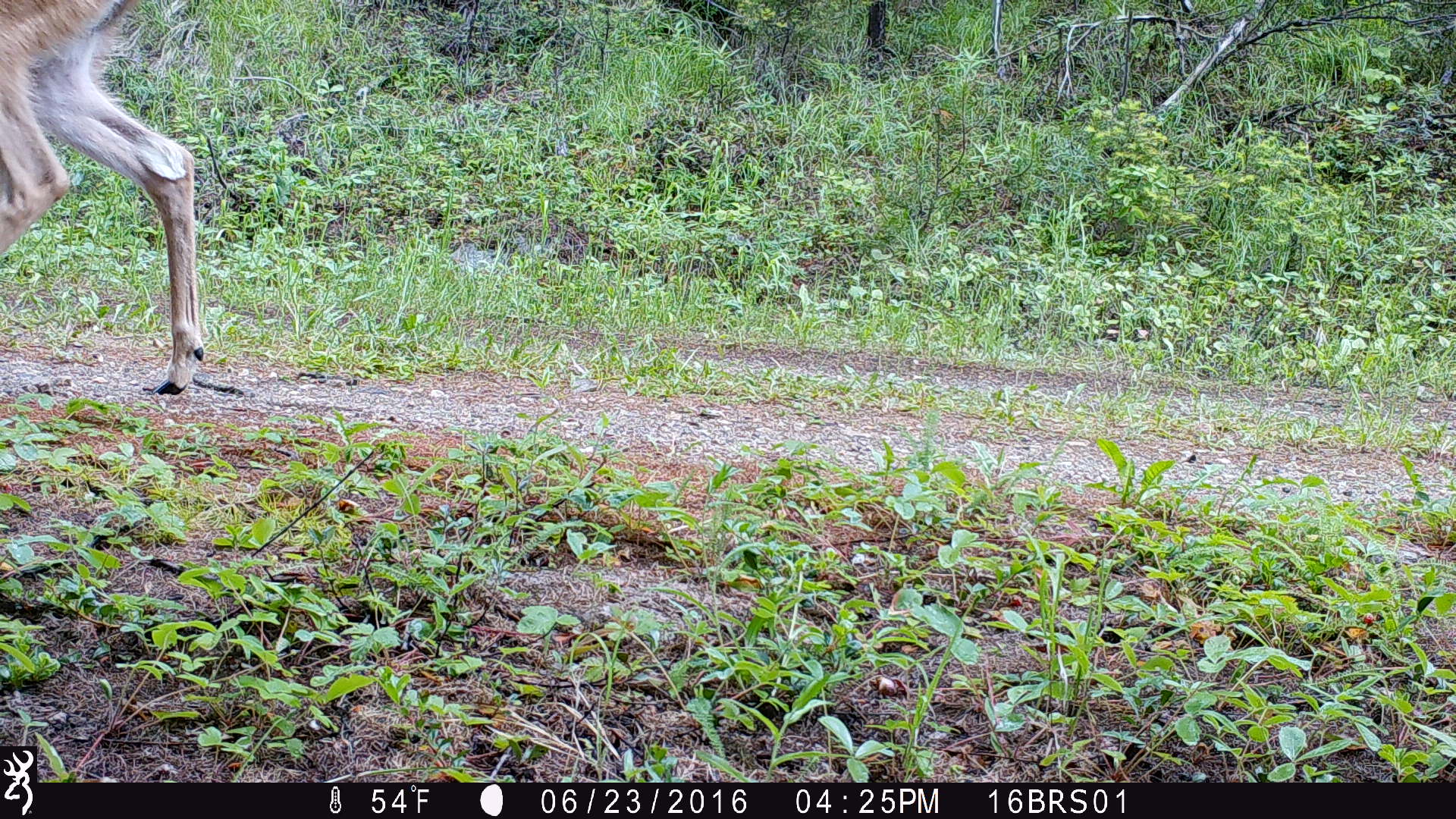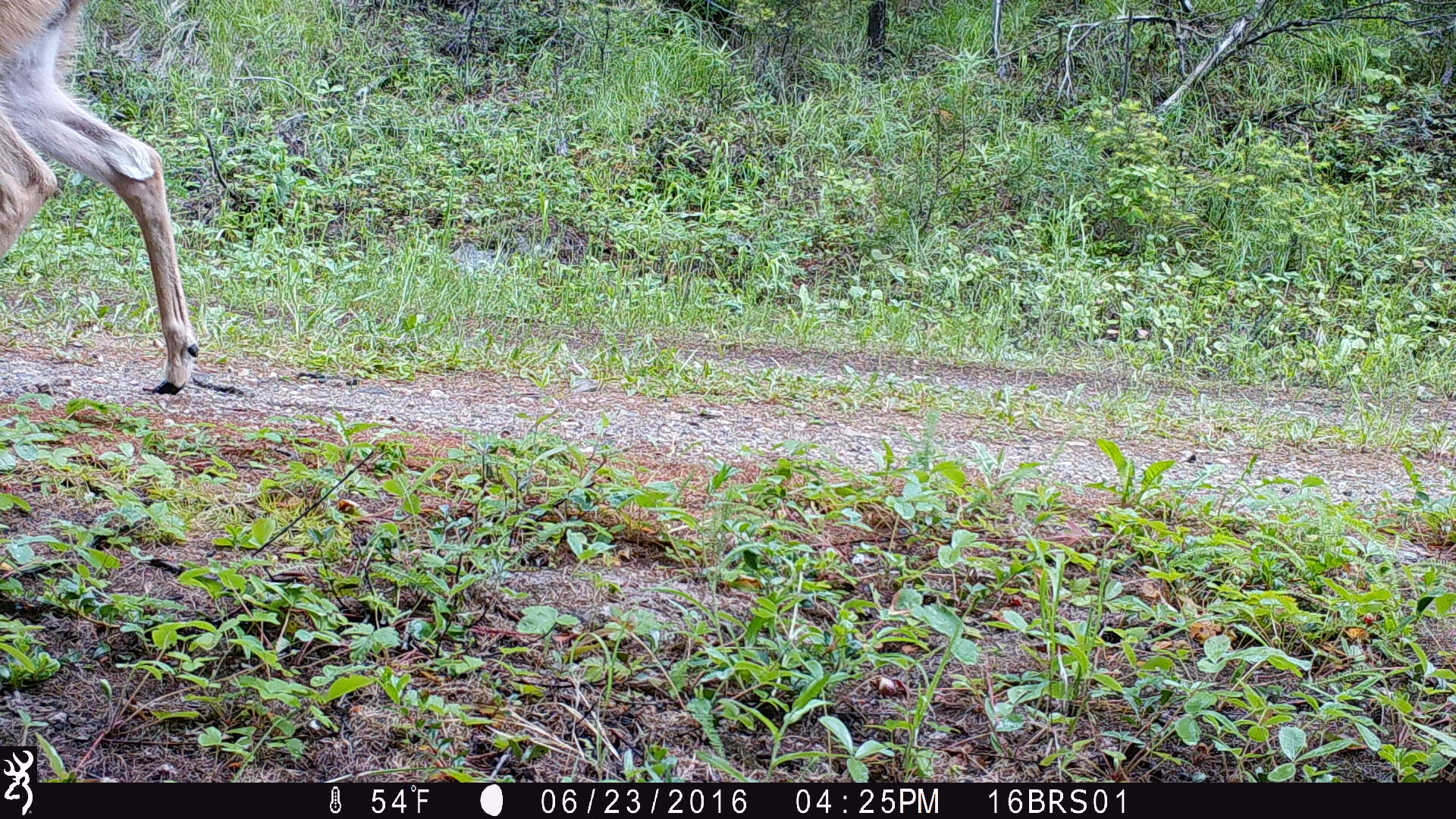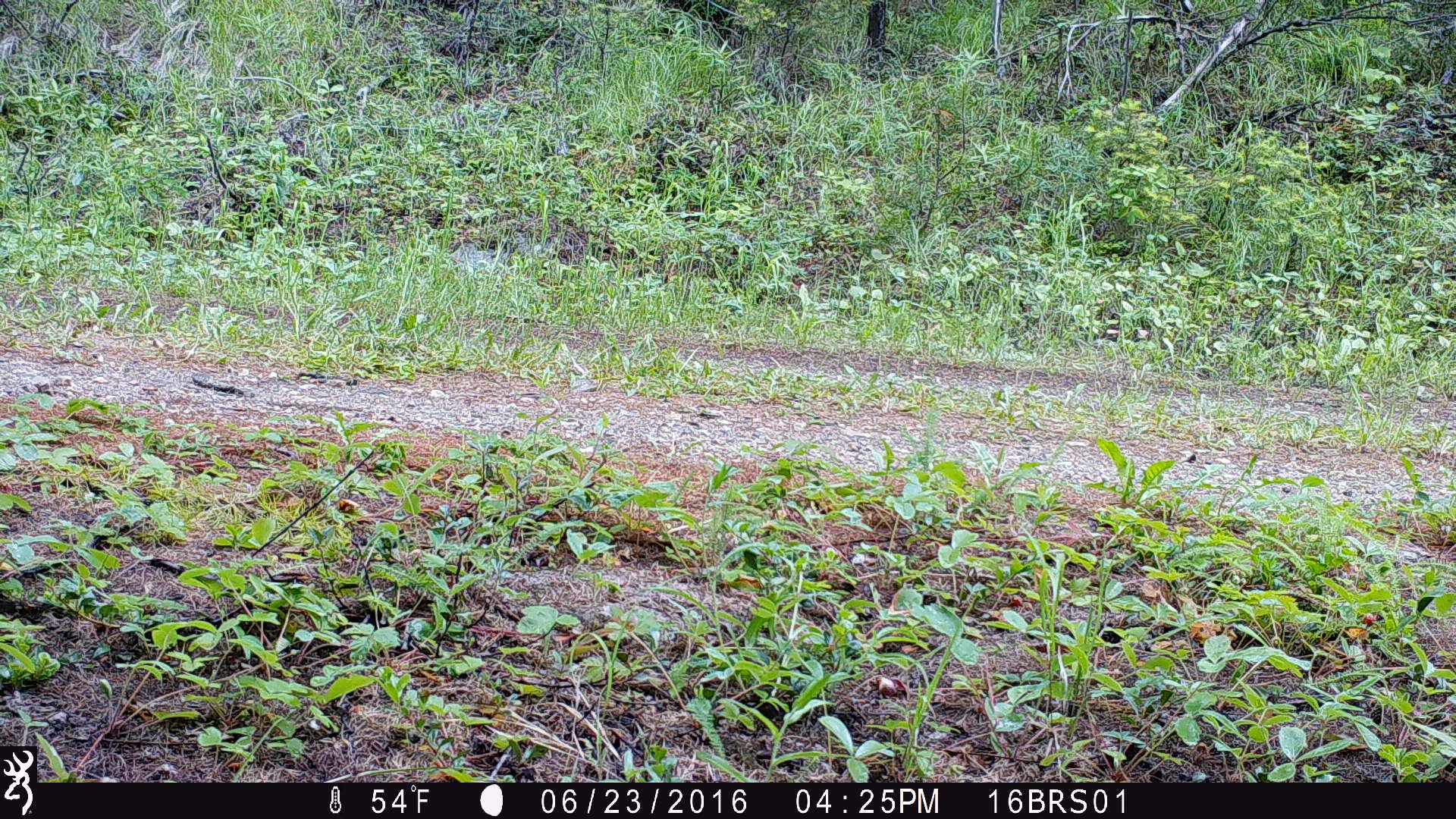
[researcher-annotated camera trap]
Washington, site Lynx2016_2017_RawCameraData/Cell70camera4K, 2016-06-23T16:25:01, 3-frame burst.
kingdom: Animalia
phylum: Chordata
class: Mammalia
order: Artiodactyla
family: Cervidae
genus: Odocoileus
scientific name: Odocoileus virginianus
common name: white-tailed deer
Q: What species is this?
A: Odocoileus virginianus (white-tailed deer).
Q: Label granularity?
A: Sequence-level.